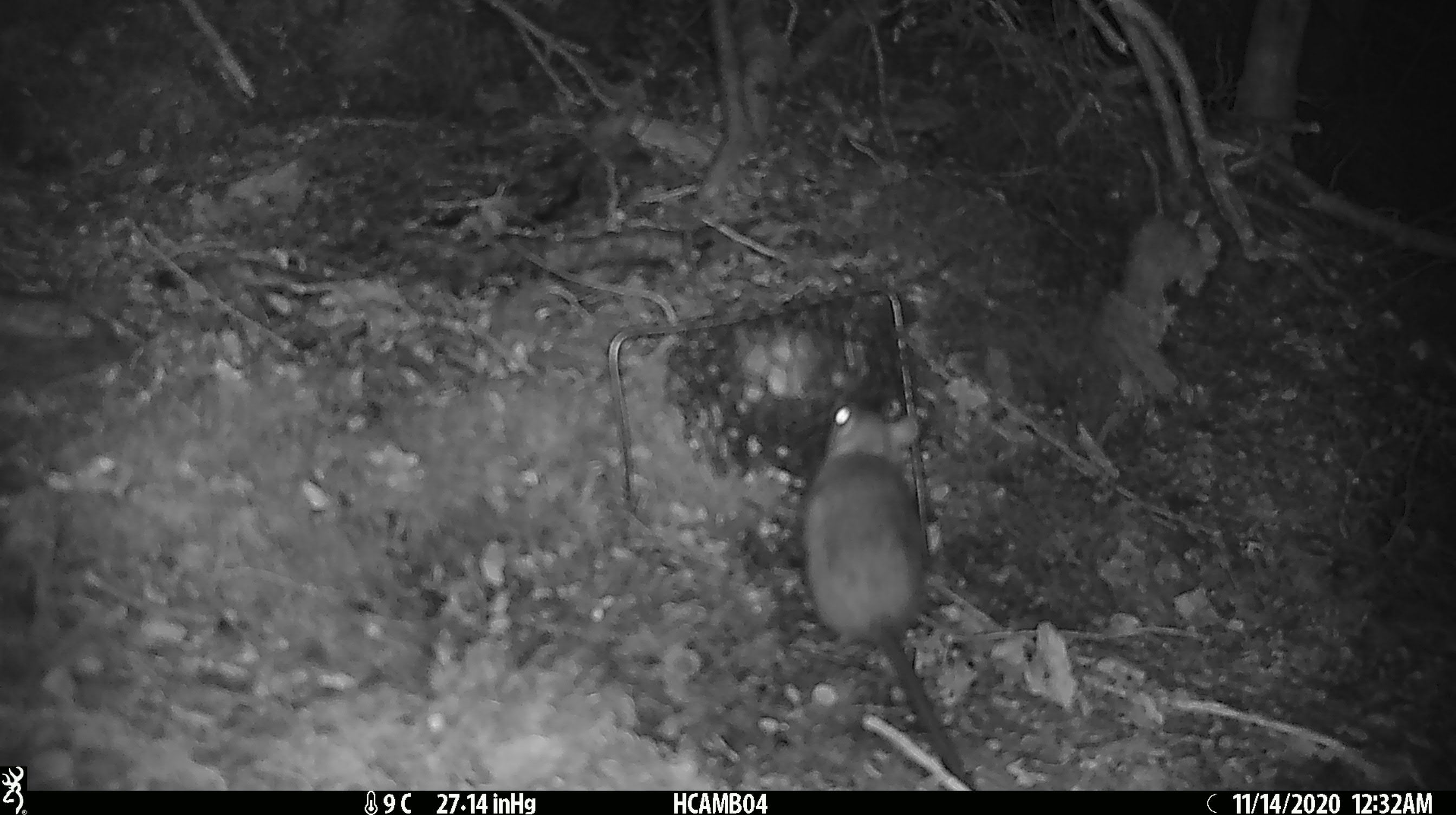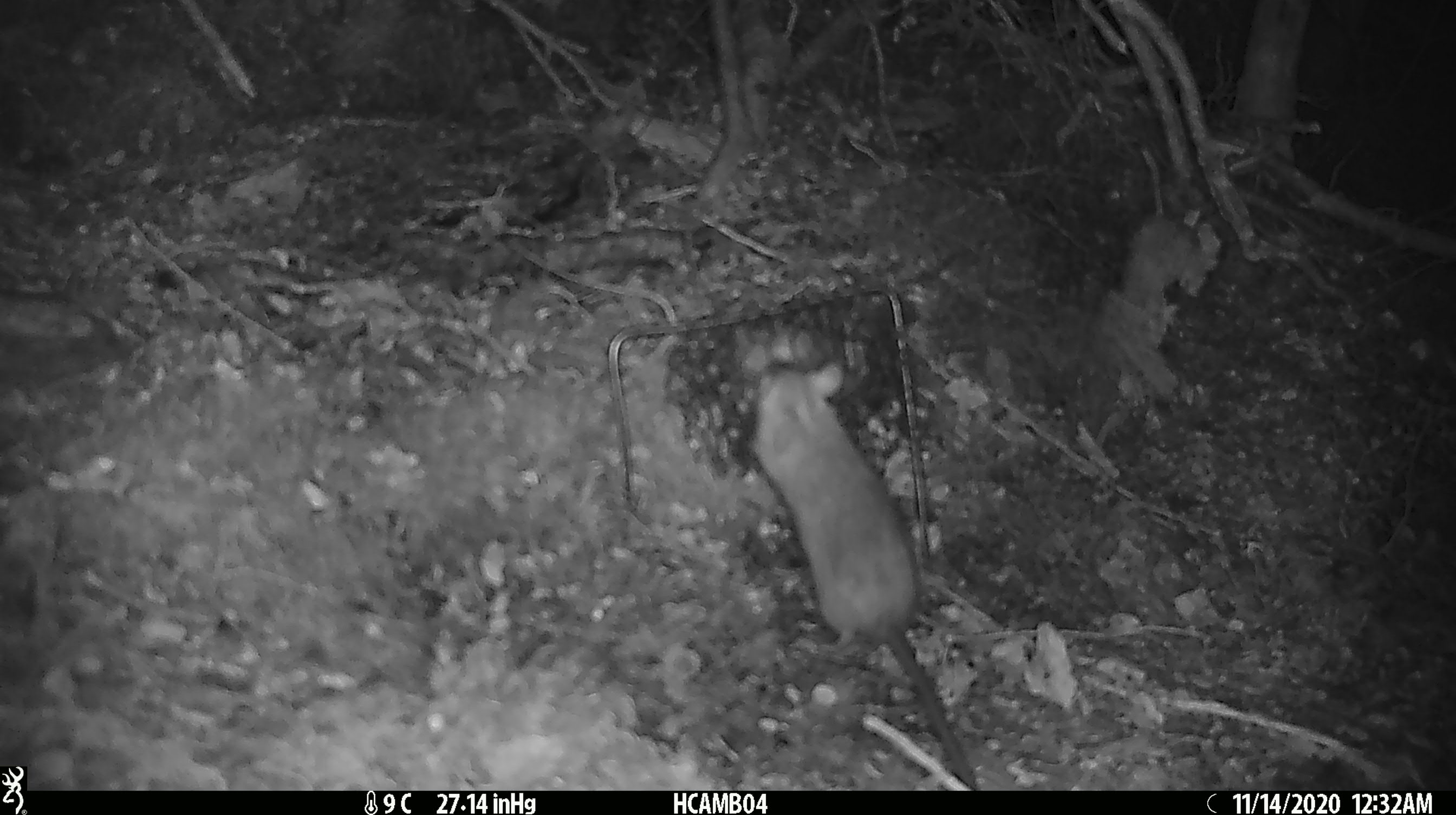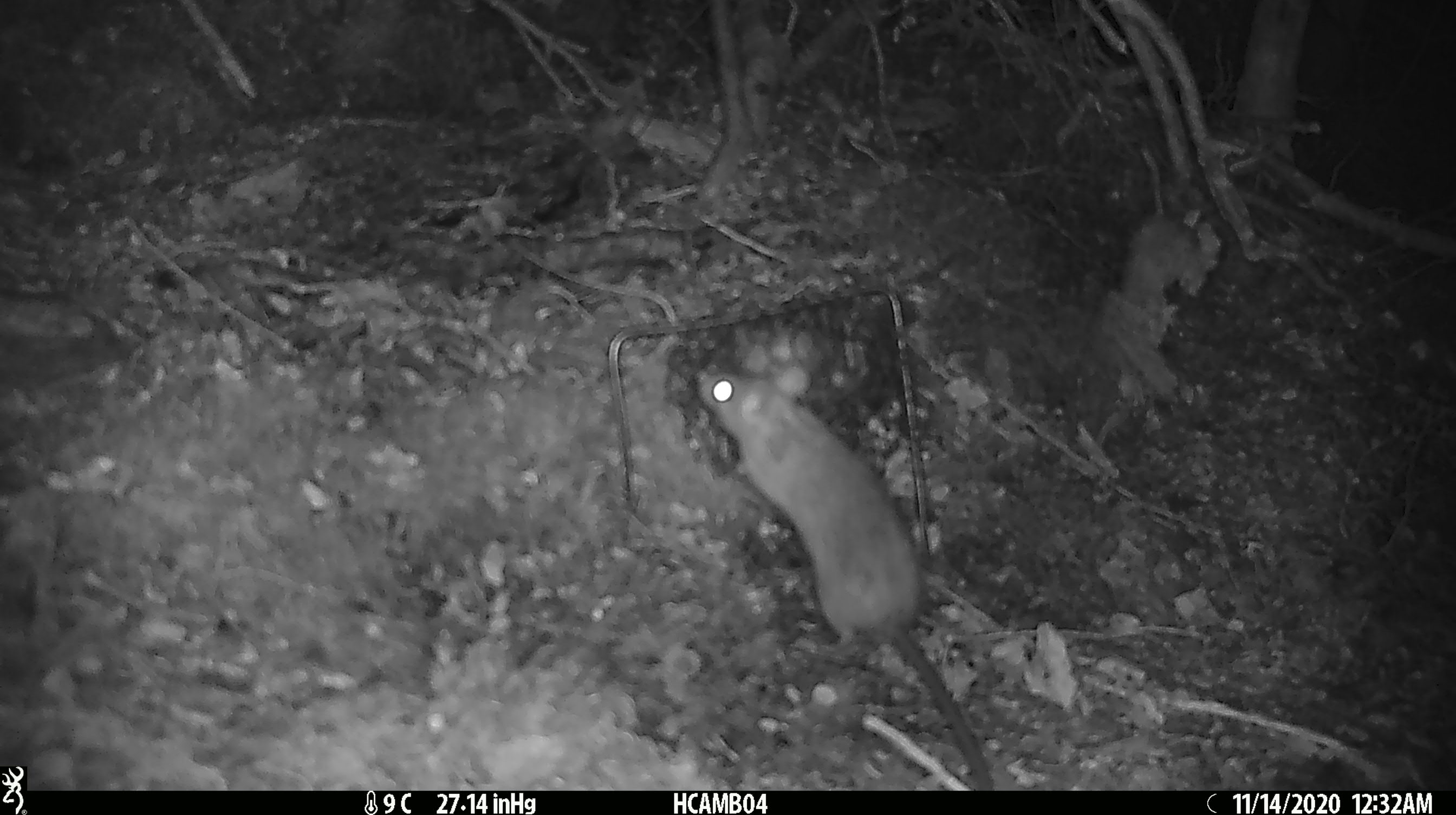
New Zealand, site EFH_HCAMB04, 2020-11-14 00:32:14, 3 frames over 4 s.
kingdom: Animalia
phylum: Chordata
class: Mammalia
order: Rodentia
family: Muridae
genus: Rattus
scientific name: Rattus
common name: rat